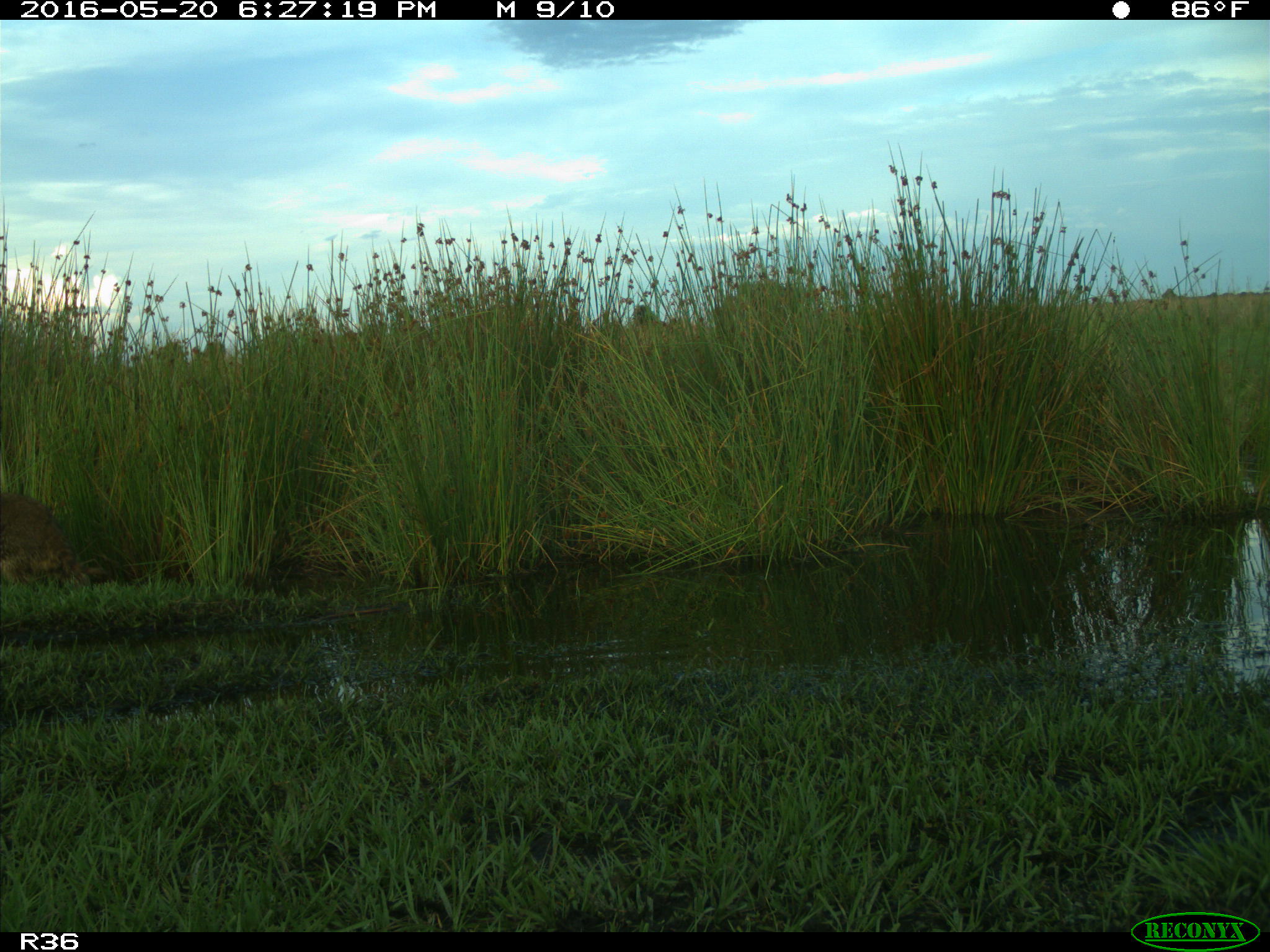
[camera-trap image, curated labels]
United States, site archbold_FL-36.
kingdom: Animalia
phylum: Chordata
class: Mammalia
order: Carnivora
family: Procyonidae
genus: Procyon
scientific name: Procyon lotor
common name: common raccoon